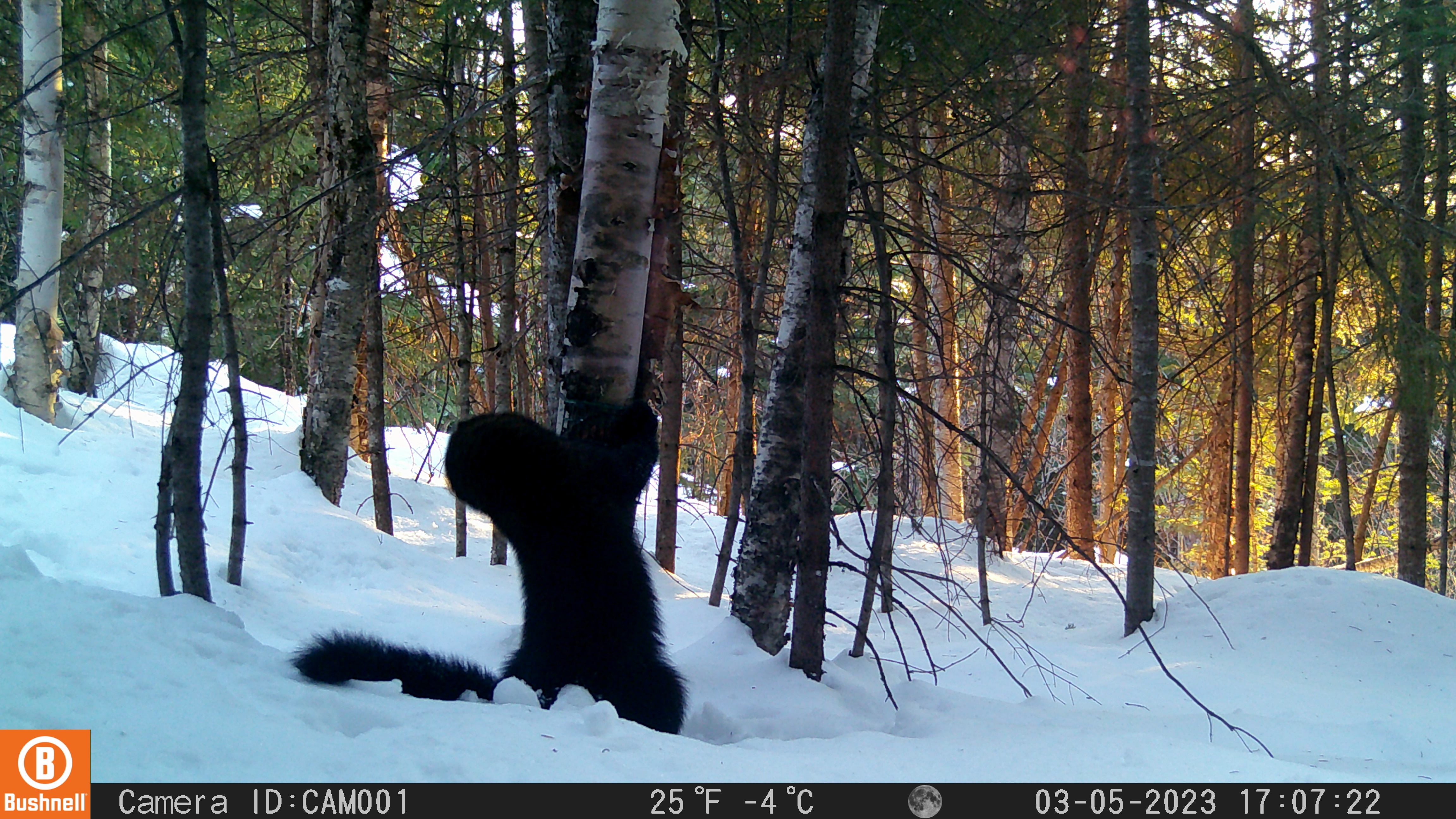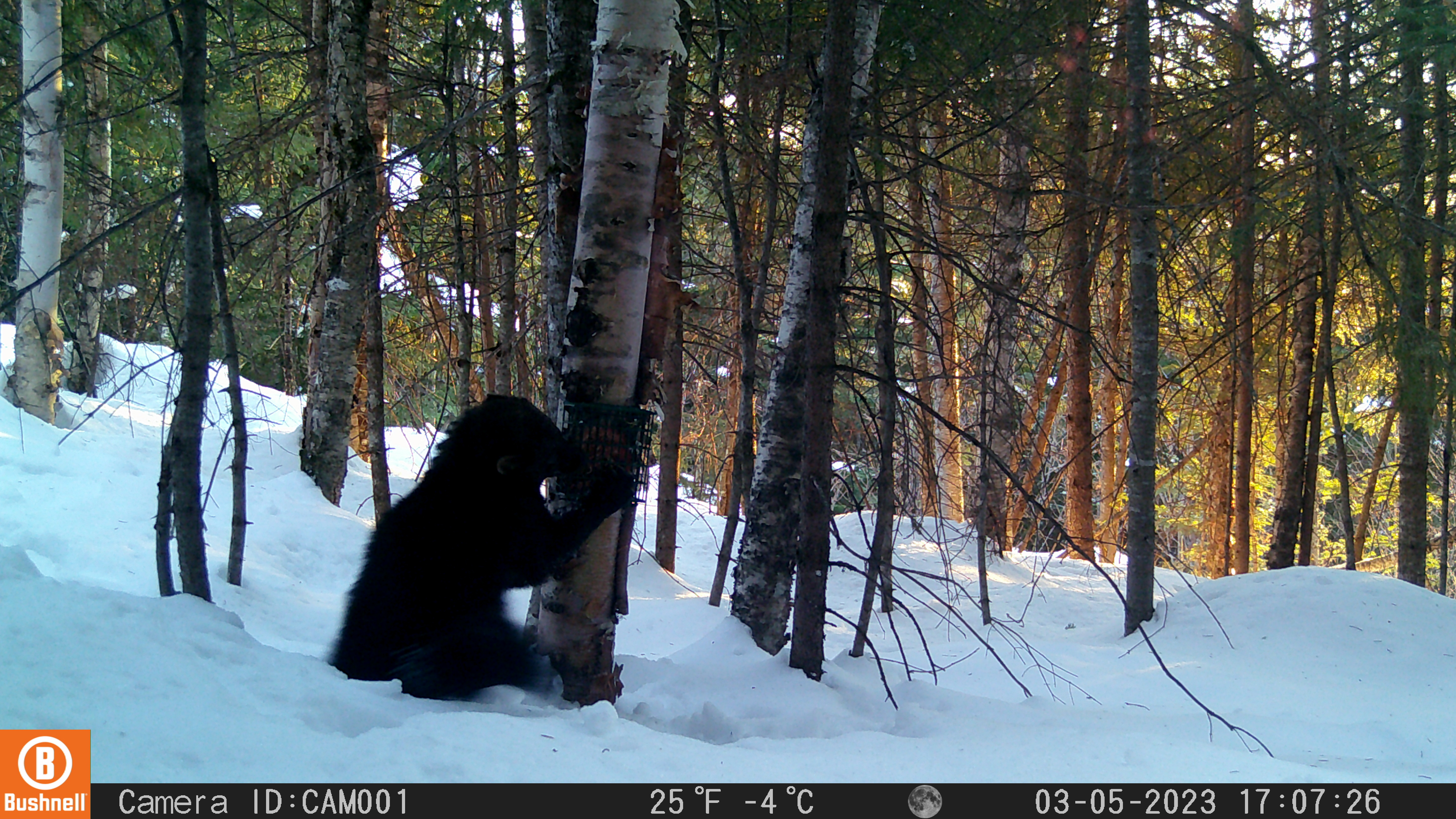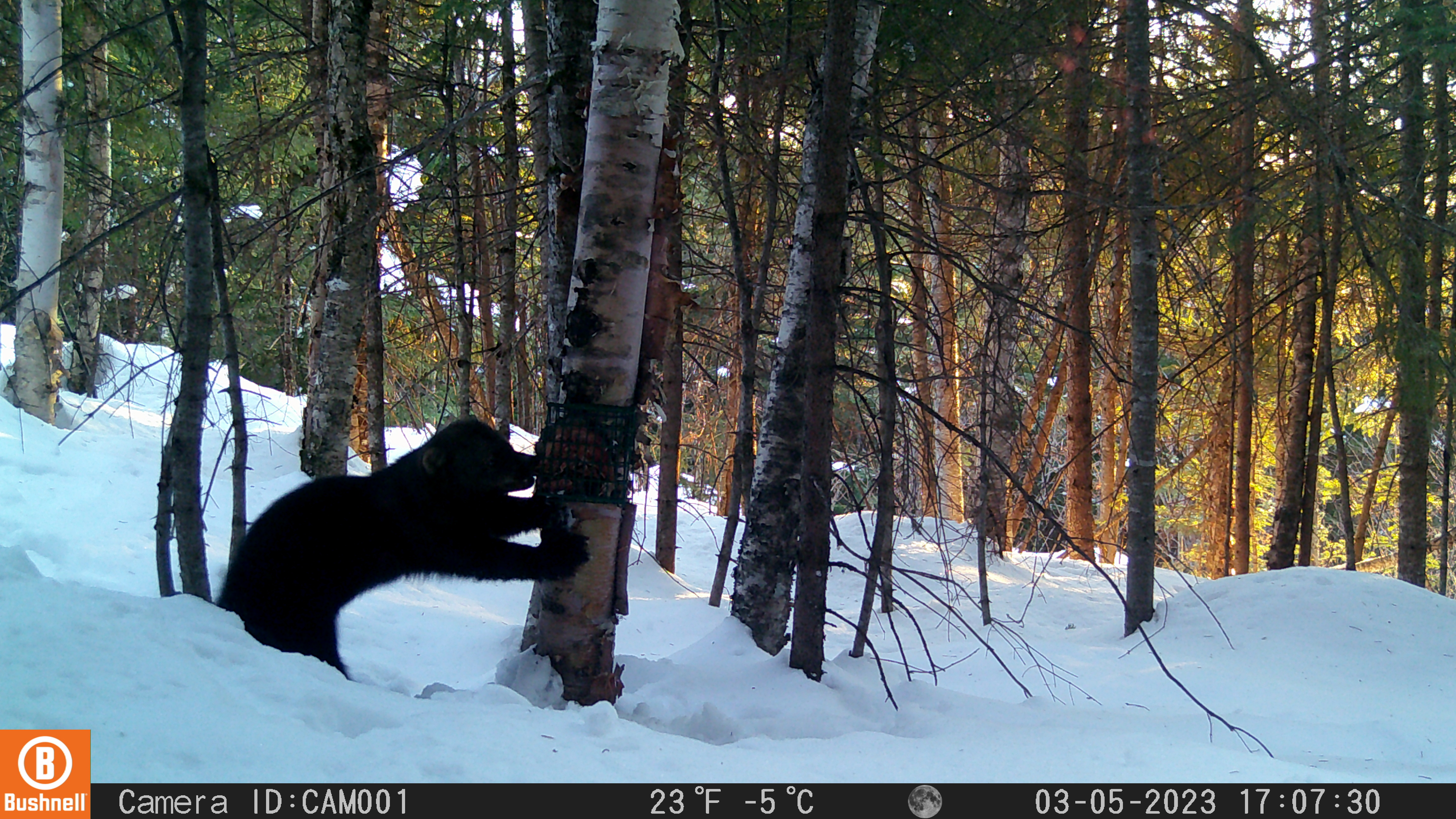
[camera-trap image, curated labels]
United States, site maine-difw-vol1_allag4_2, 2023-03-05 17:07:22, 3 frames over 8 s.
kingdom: Animalia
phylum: Chordata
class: Mammalia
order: Carnivora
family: Mustelidae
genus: Pekania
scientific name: Pekania pennanti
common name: fisher